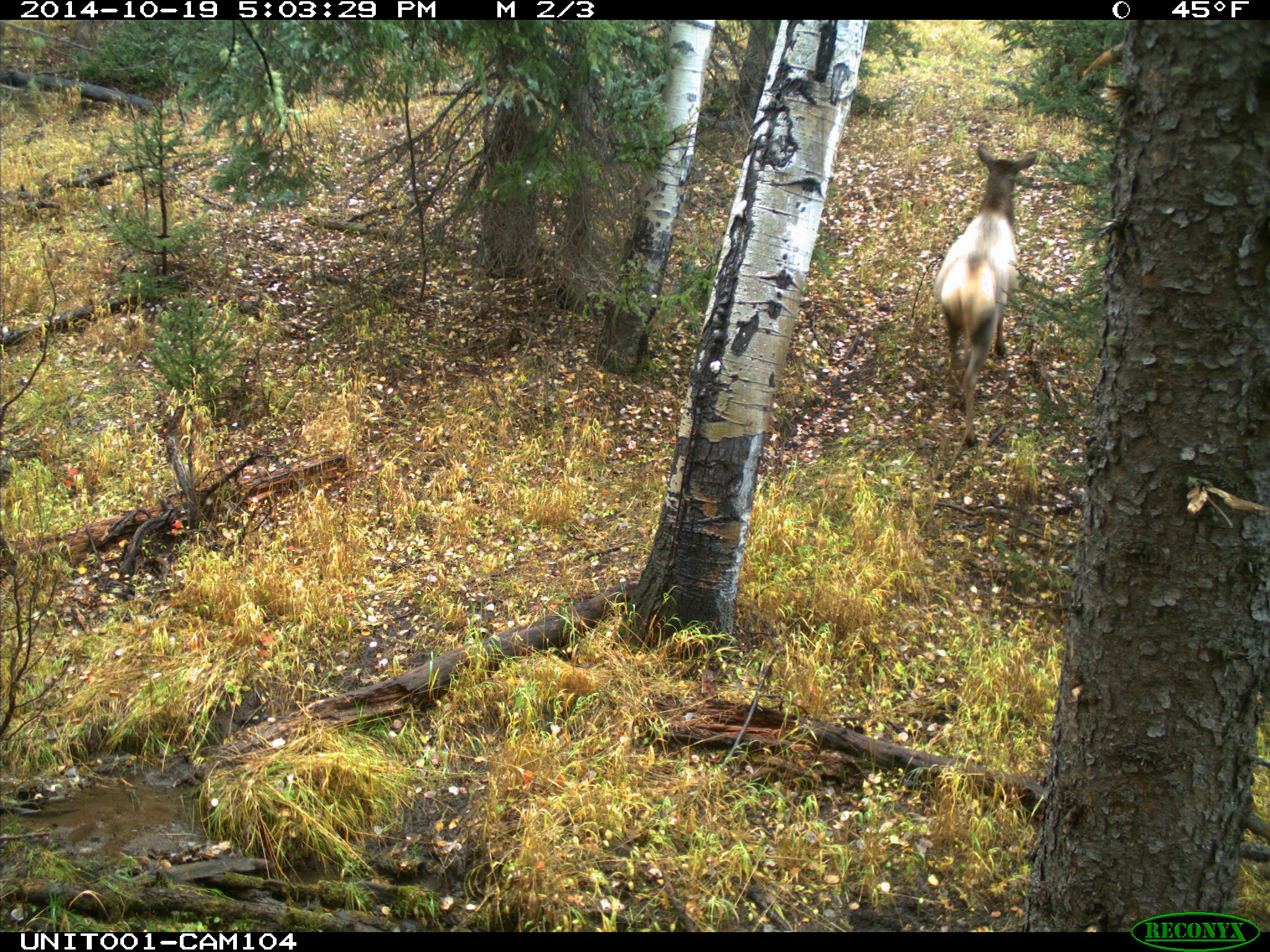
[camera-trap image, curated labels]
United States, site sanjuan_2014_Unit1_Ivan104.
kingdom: Animalia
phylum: Chordata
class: Mammalia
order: Artiodactyla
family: Cervidae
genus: Cervus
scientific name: Cervus elaphus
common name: red deer